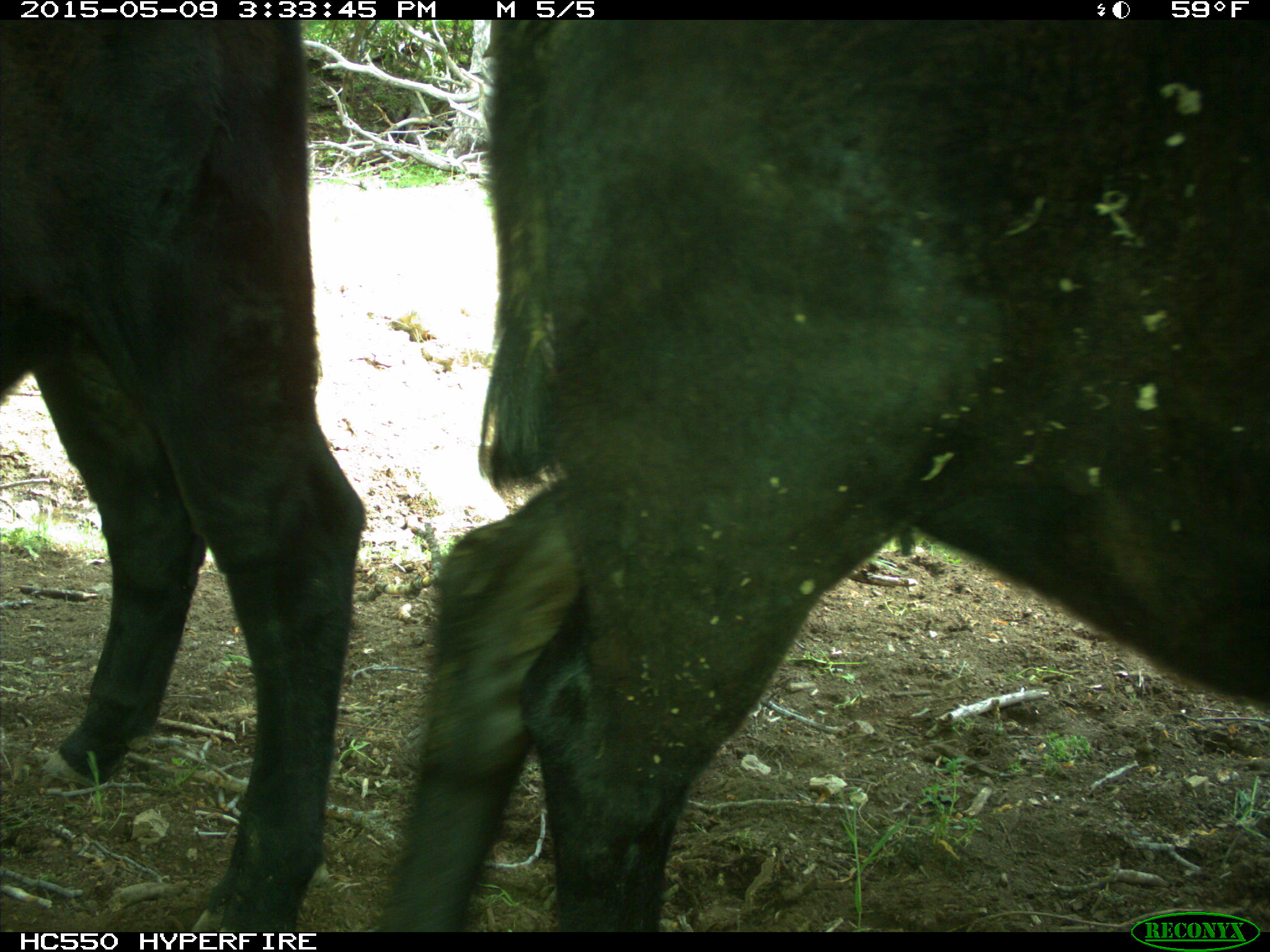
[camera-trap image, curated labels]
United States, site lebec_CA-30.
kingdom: Animalia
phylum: Chordata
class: Mammalia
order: Artiodactyla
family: Bovidae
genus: Bos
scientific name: Bos taurus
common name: domestic cow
Bos taurus (domestic cow).